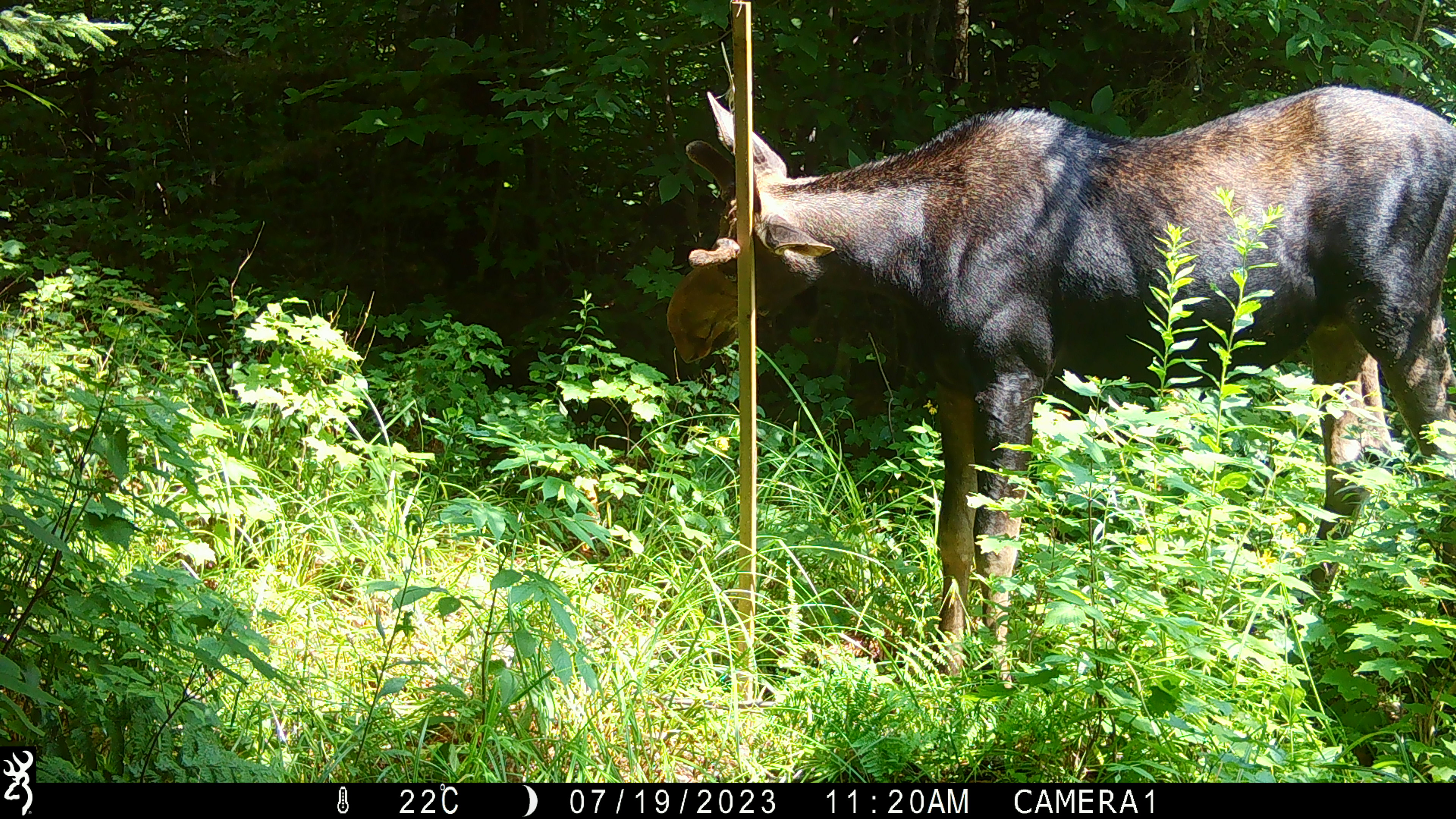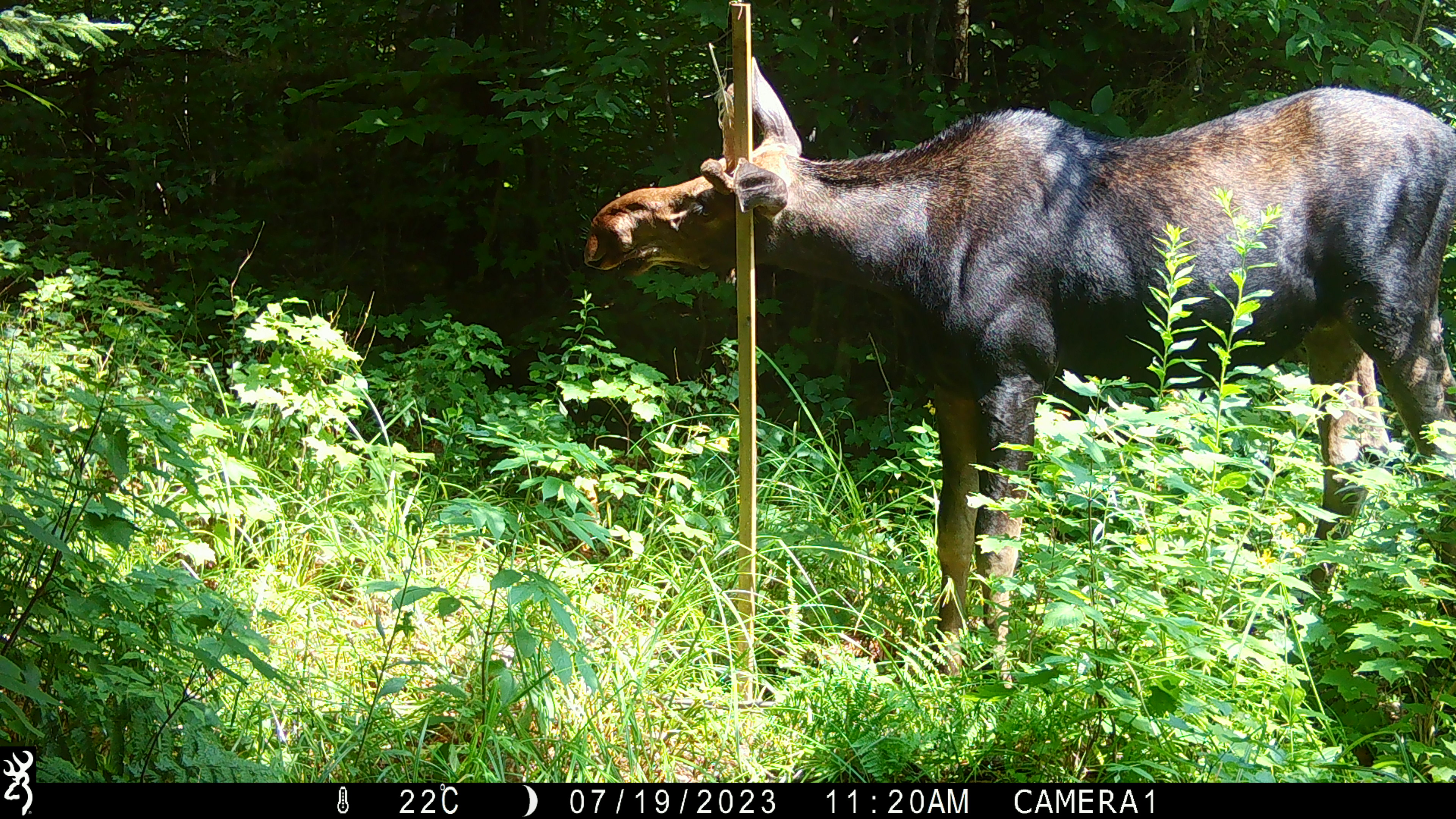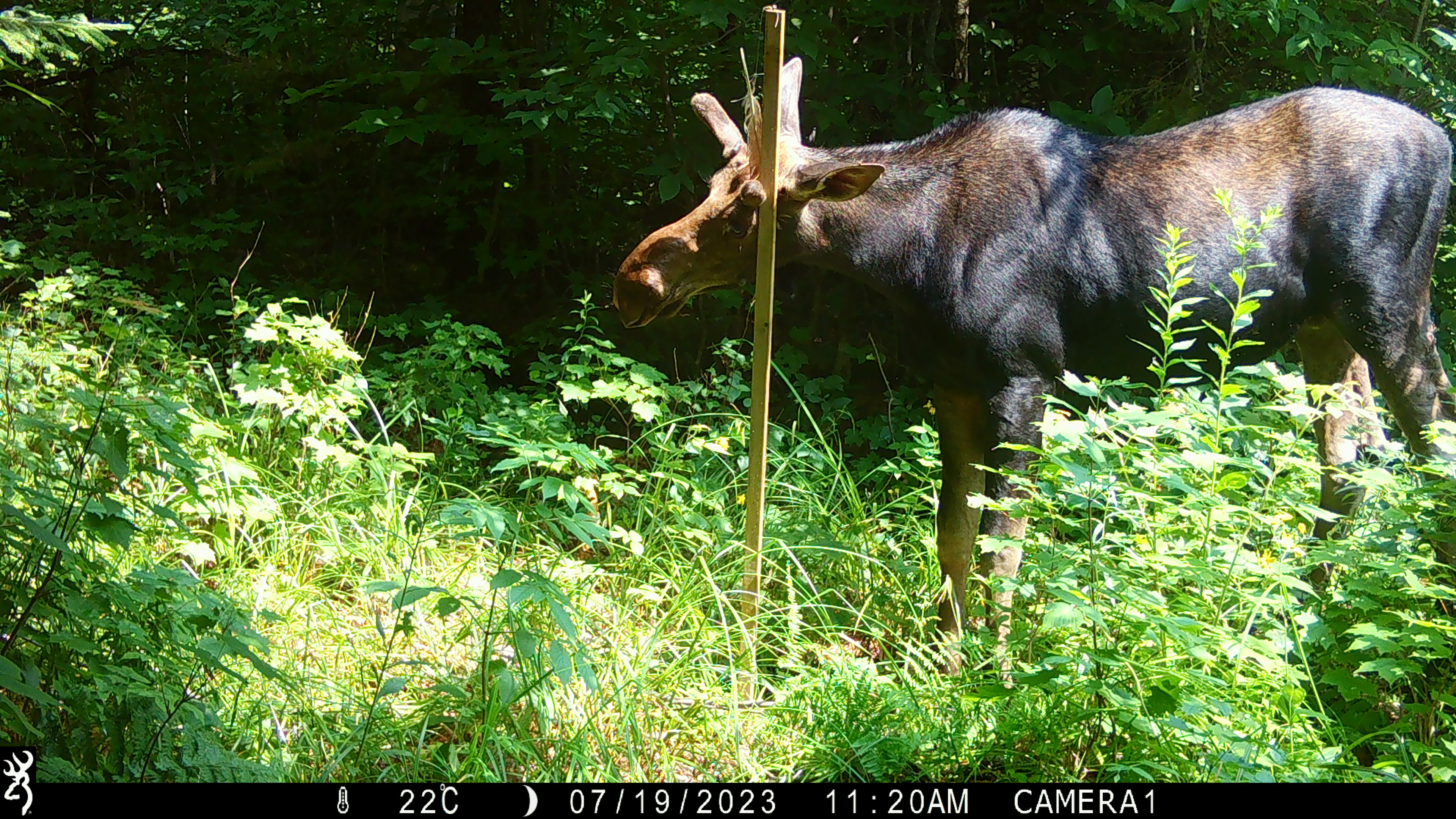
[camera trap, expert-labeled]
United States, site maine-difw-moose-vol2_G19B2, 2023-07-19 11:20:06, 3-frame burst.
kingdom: Animalia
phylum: Chordata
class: Mammalia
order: Artiodactyla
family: Cervidae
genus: Alces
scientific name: Alces alces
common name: moose